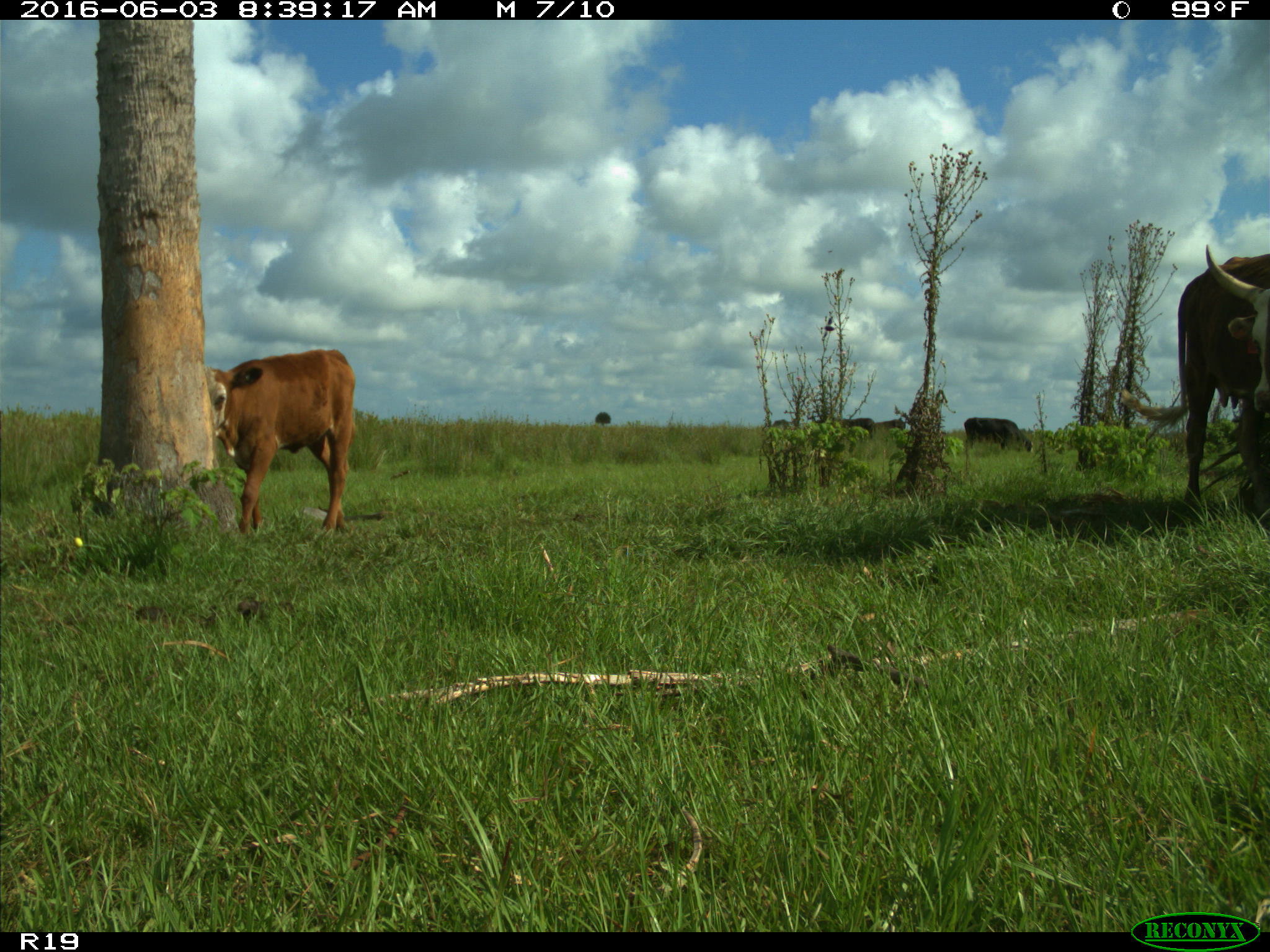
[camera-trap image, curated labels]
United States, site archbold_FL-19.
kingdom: Animalia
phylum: Chordata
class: Mammalia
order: Artiodactyla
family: Bovidae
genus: Bos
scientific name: Bos taurus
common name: domestic cow